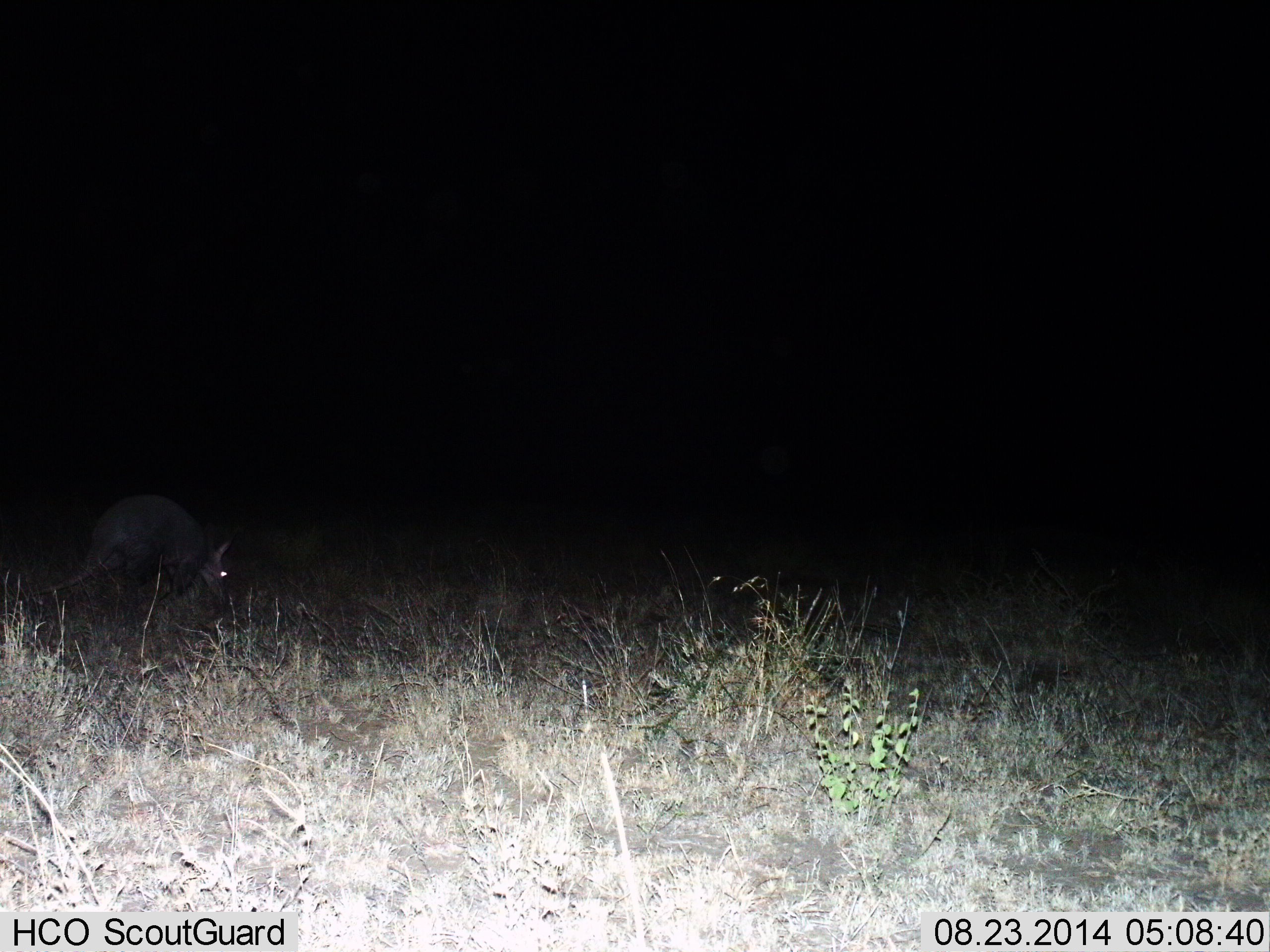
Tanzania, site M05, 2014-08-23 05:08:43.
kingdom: Animalia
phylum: Chordata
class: Mammalia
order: Tubulidentata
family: Orycteropodidae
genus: Orycteropus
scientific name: Orycteropus afer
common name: aardvark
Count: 1.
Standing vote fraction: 30%.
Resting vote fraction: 0%.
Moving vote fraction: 70%.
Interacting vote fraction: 0%.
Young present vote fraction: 0%.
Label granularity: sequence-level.